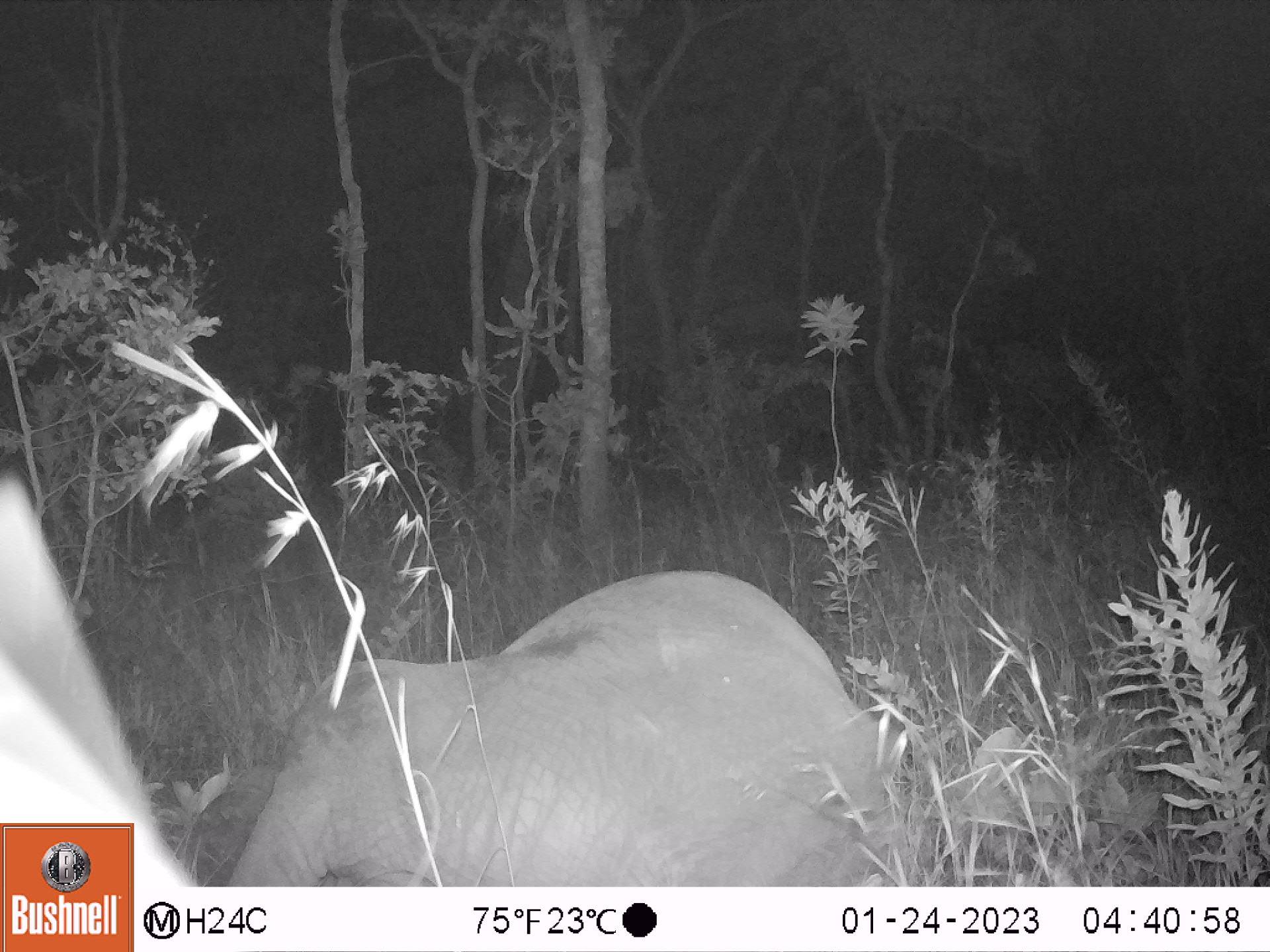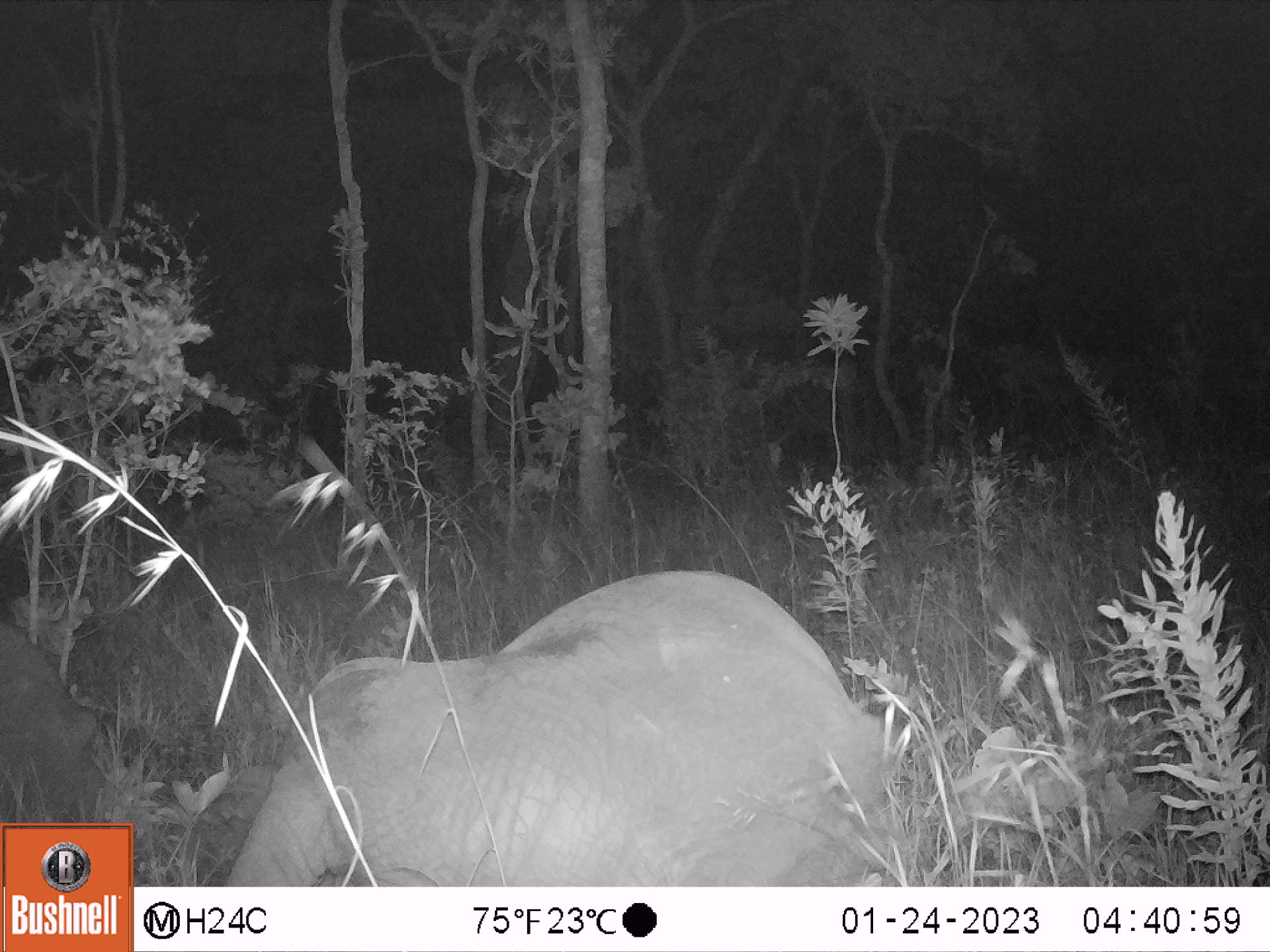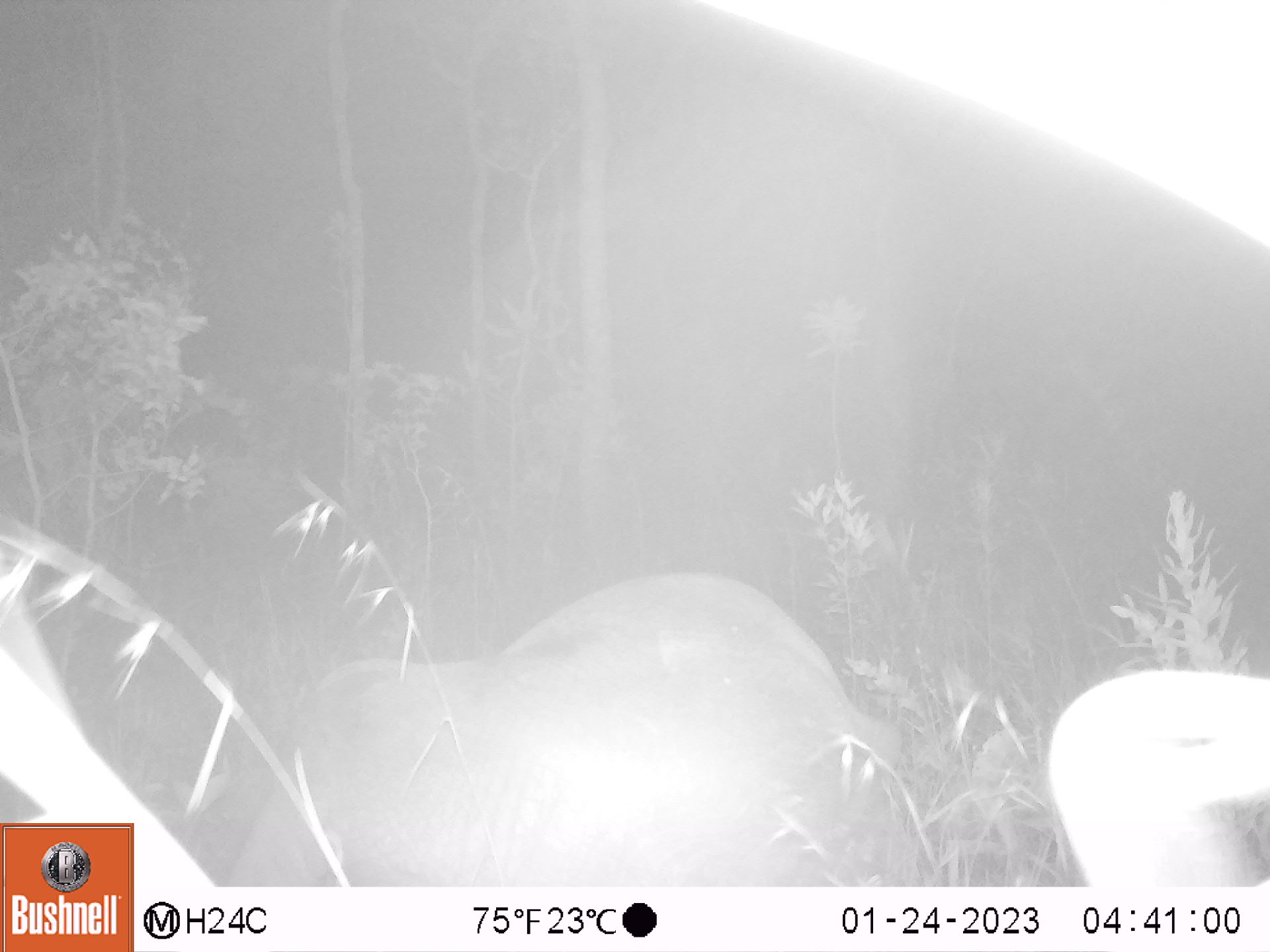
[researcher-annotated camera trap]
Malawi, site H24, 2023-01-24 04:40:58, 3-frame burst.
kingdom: Animalia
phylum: Chordata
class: Mammalia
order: Proboscidea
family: Elephantidae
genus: Loxodonta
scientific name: Loxodonta africana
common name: african savanna elephant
African savanna elephant (Loxodonta africana), count 1.